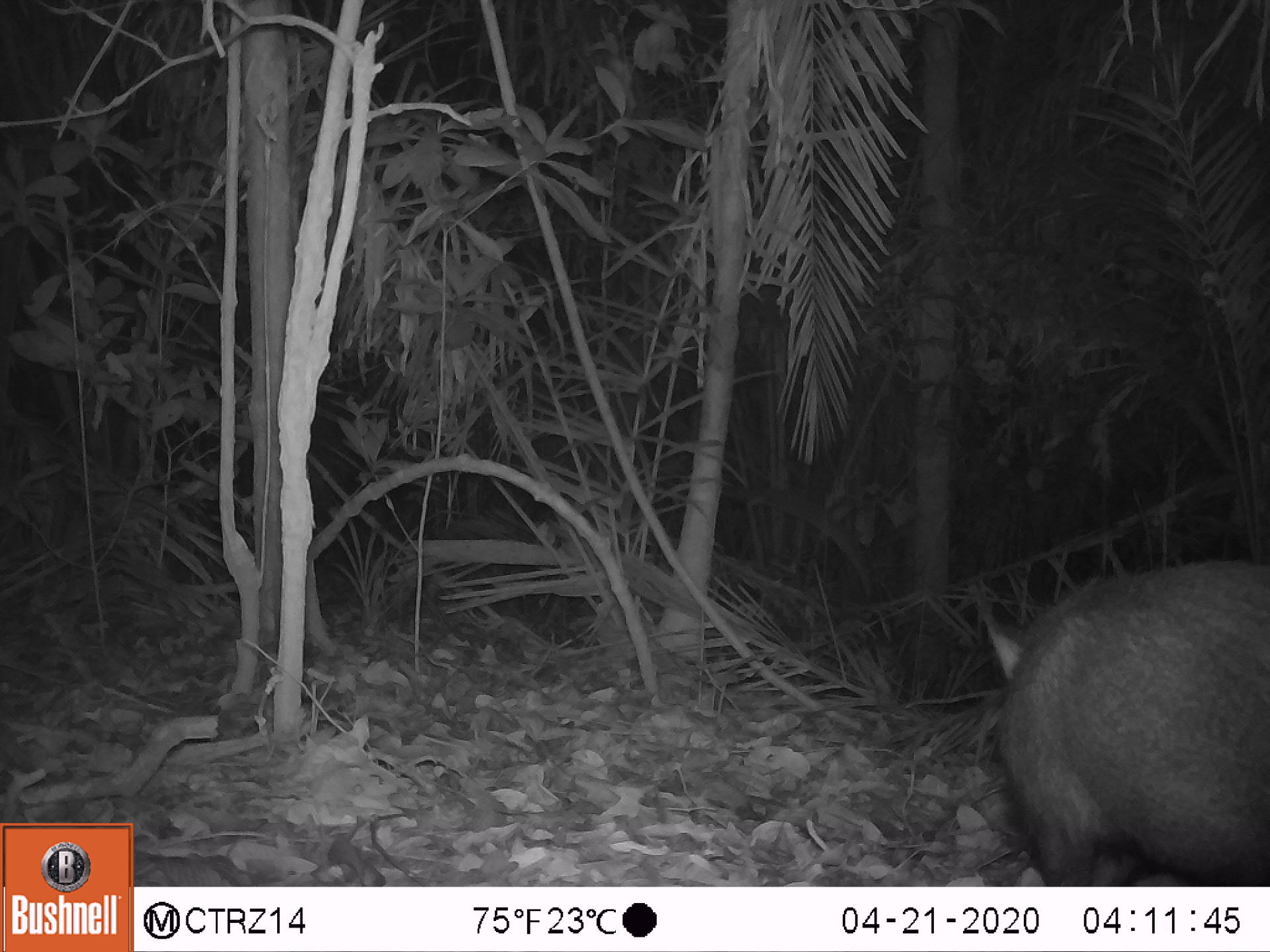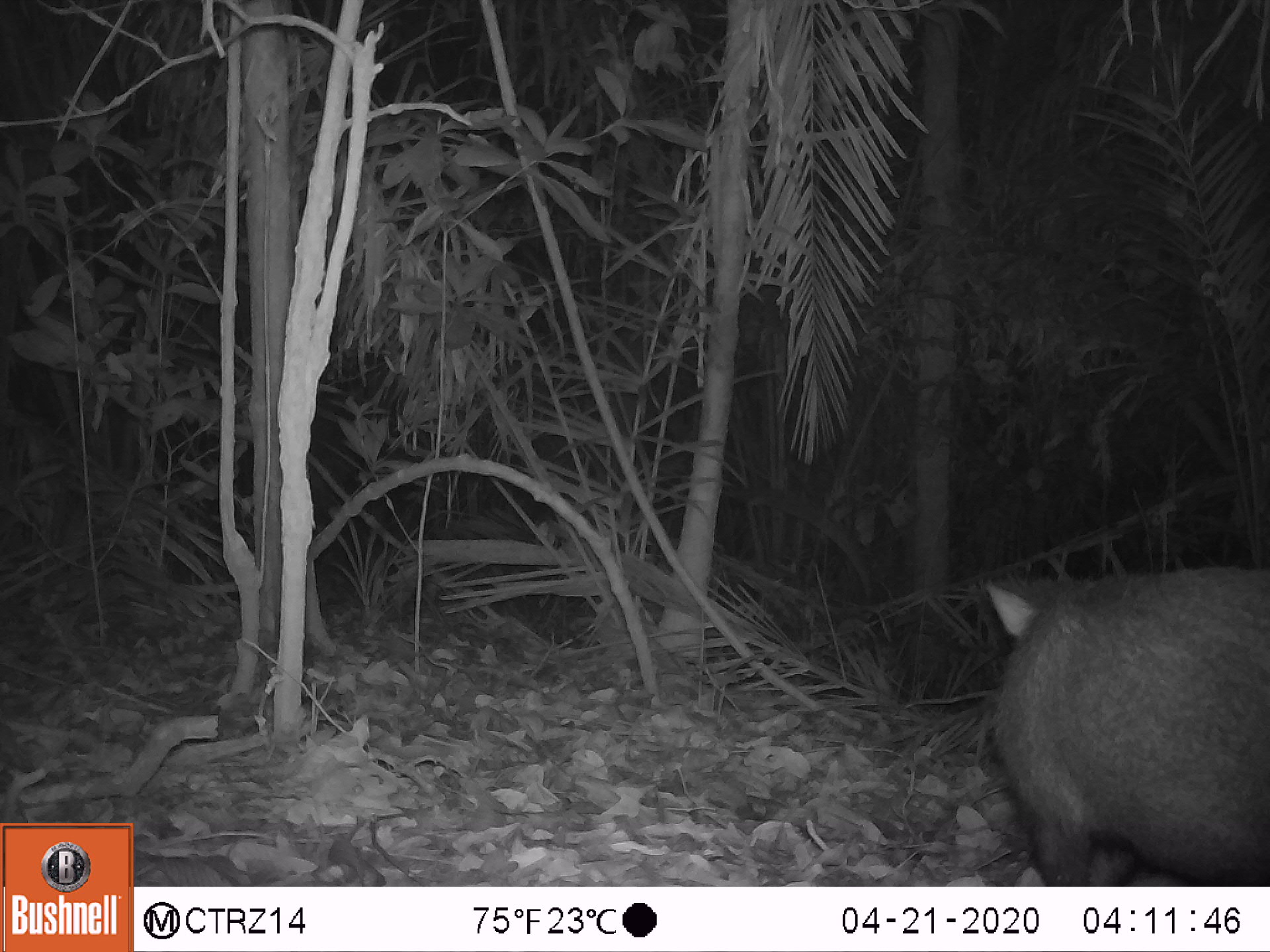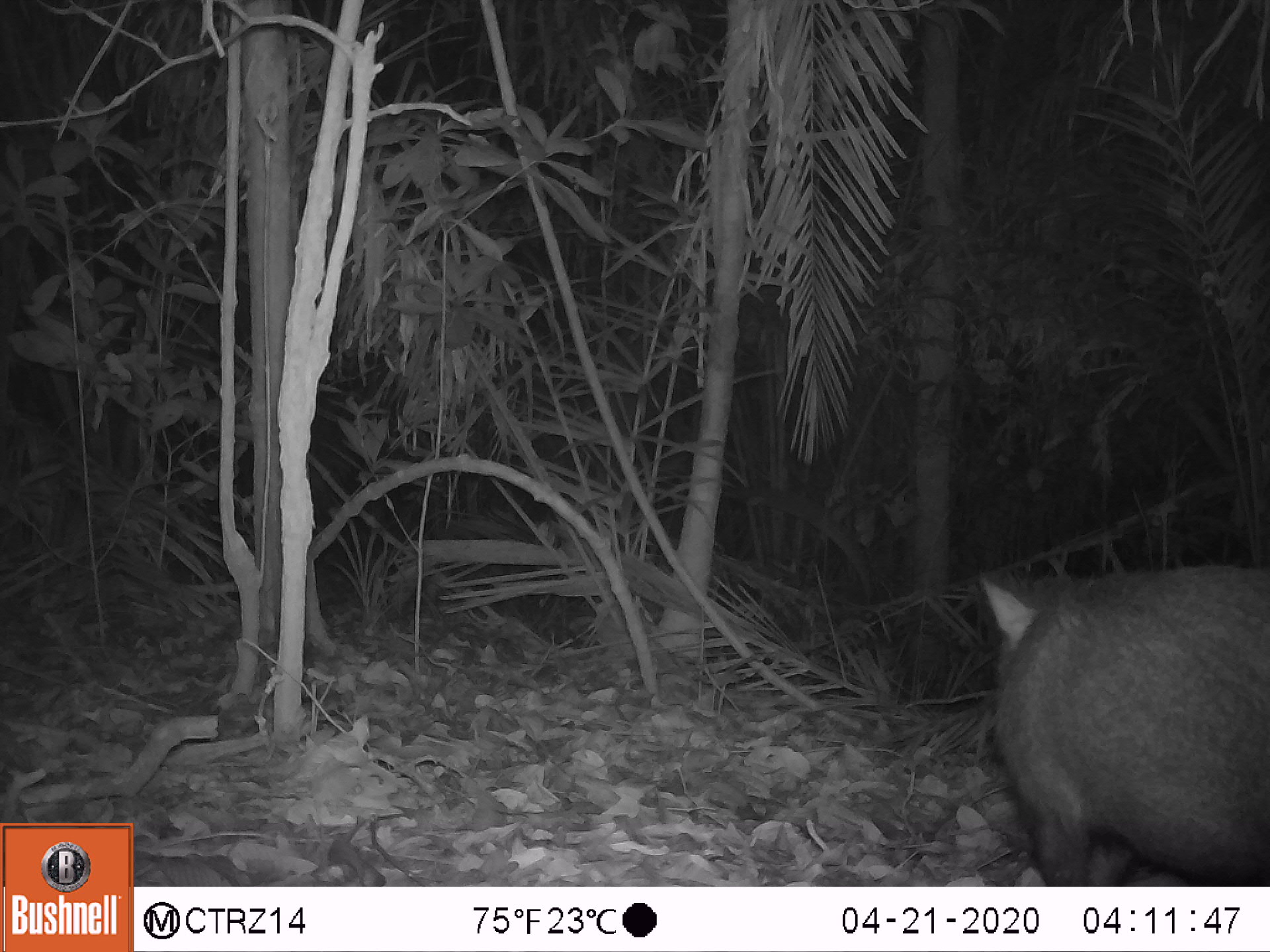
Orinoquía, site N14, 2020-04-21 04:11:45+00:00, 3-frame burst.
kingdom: Animalia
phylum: Chordata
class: Mammalia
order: Artiodactyla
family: Tayassuidae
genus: Pecari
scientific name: Pecari tajacu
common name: collared peccary